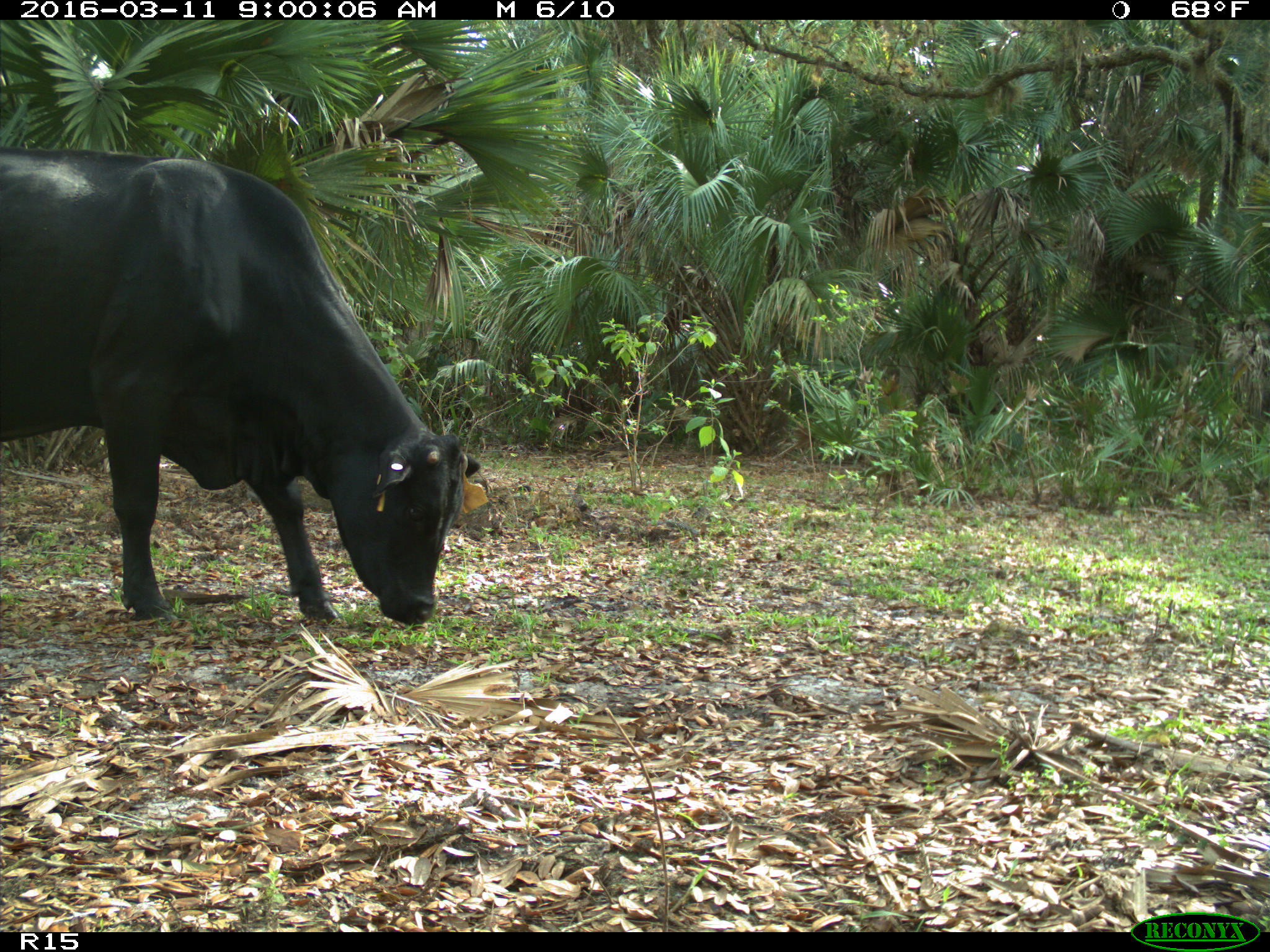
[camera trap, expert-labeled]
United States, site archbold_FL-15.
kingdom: Animalia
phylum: Chordata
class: Mammalia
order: Artiodactyla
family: Bovidae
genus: Bos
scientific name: Bos taurus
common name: domestic cow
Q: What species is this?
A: Bos taurus (domestic cow).